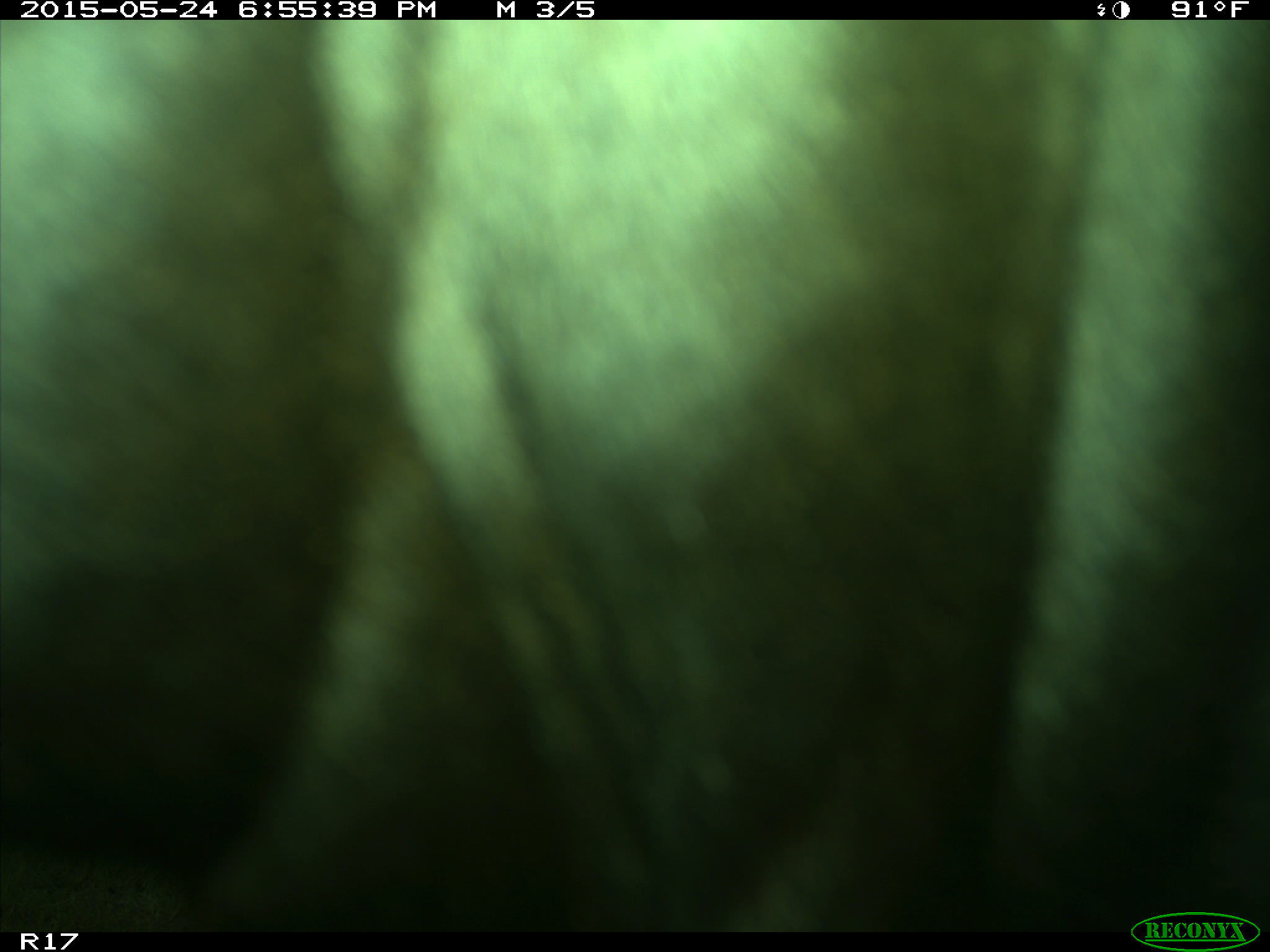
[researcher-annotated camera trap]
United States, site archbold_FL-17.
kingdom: Animalia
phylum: Chordata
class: Mammalia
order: Artiodactyla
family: Bovidae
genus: Bos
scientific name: Bos taurus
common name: domestic cow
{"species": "Bos taurus (domestic cow)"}